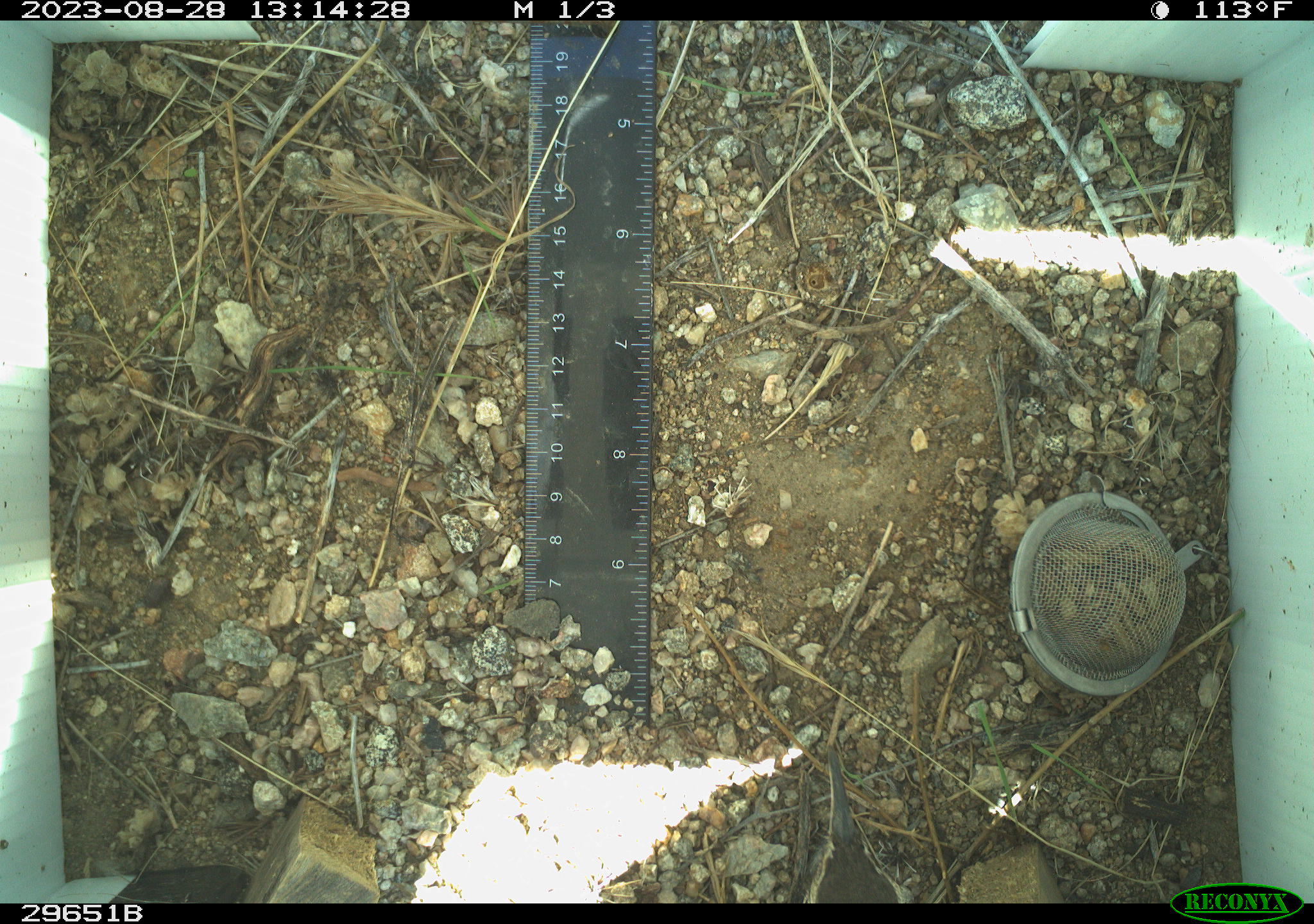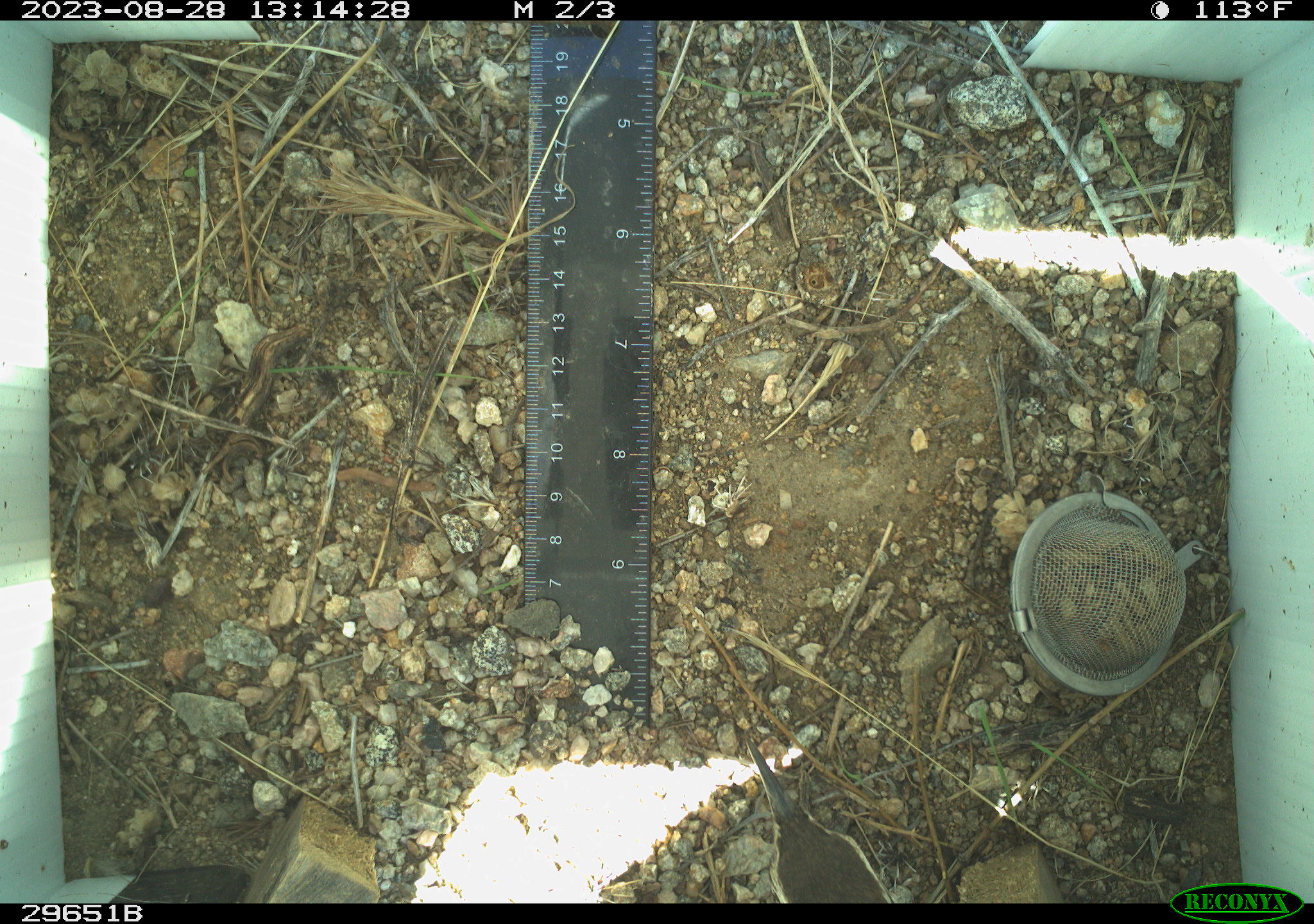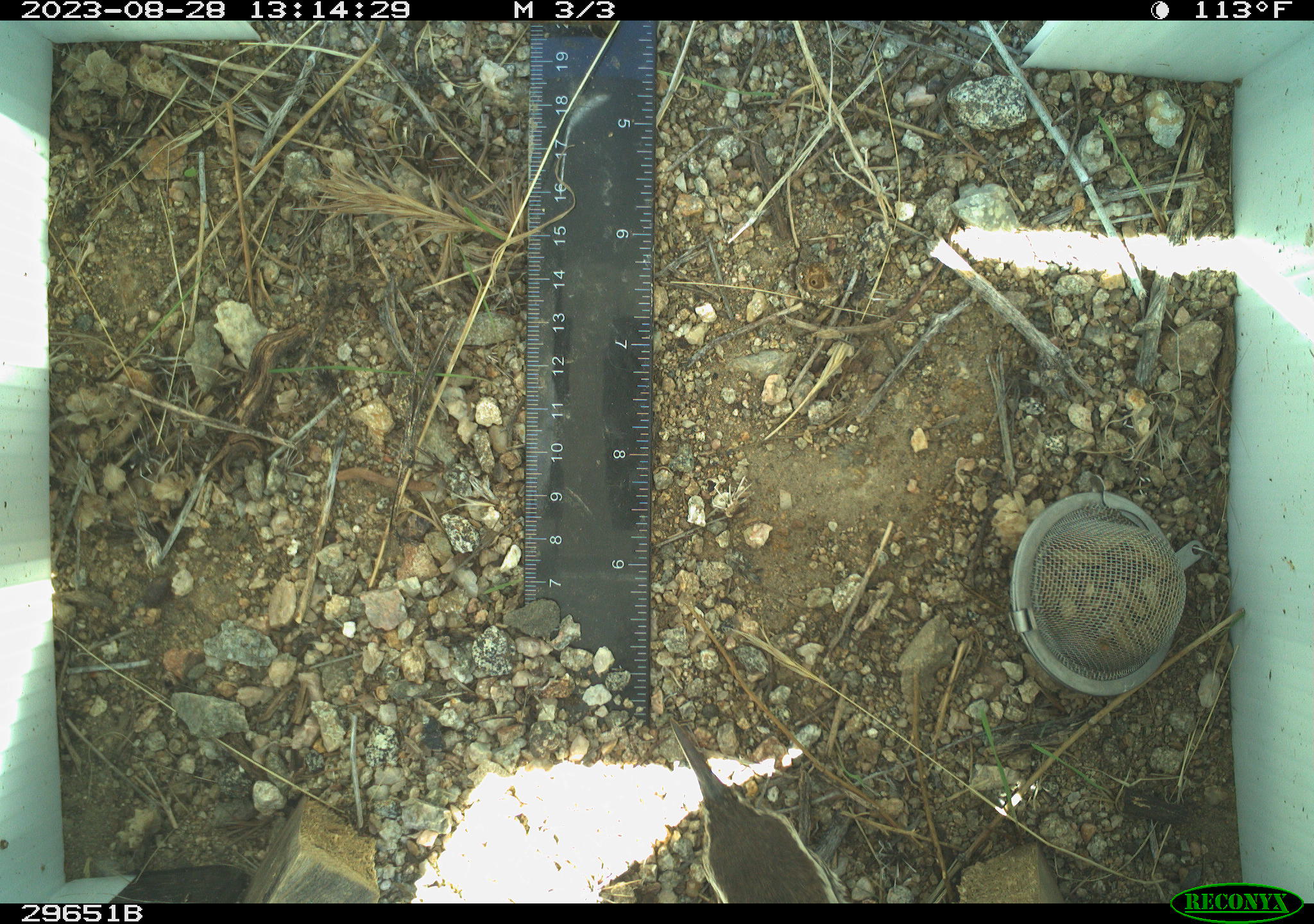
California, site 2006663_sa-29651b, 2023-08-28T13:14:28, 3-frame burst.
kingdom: Animalia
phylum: Chordata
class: Aves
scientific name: Aves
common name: bird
Bird (Aves).